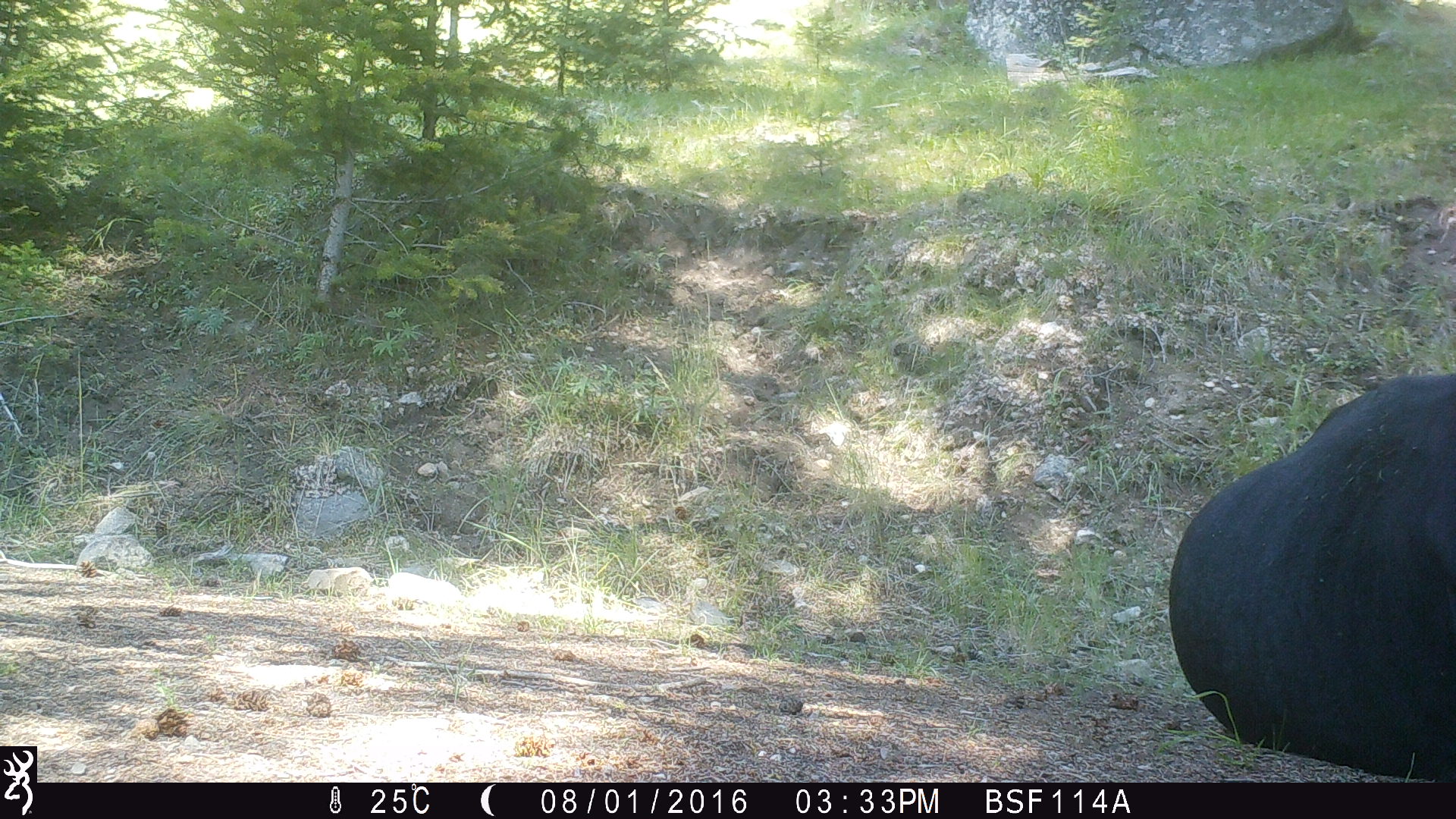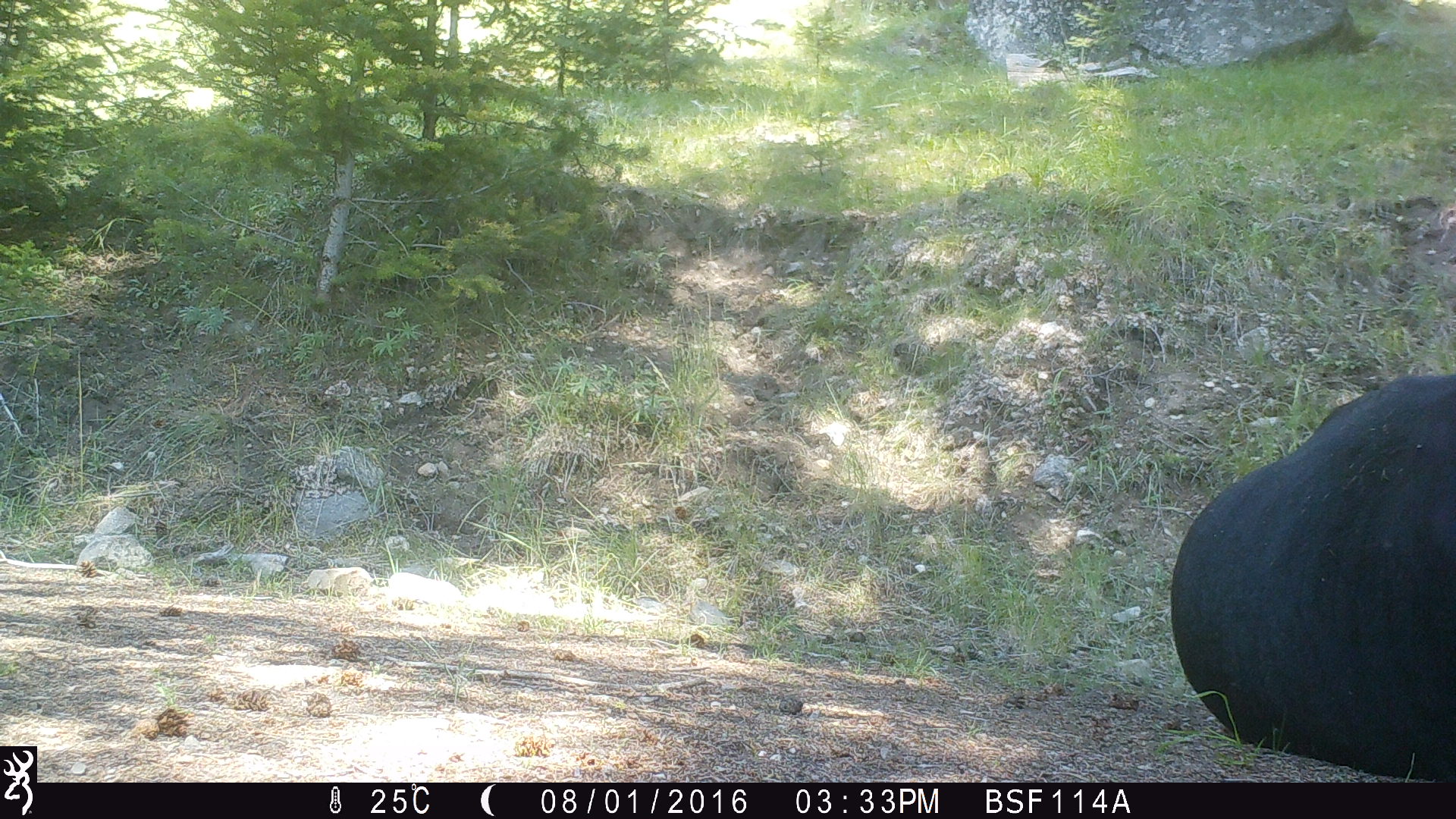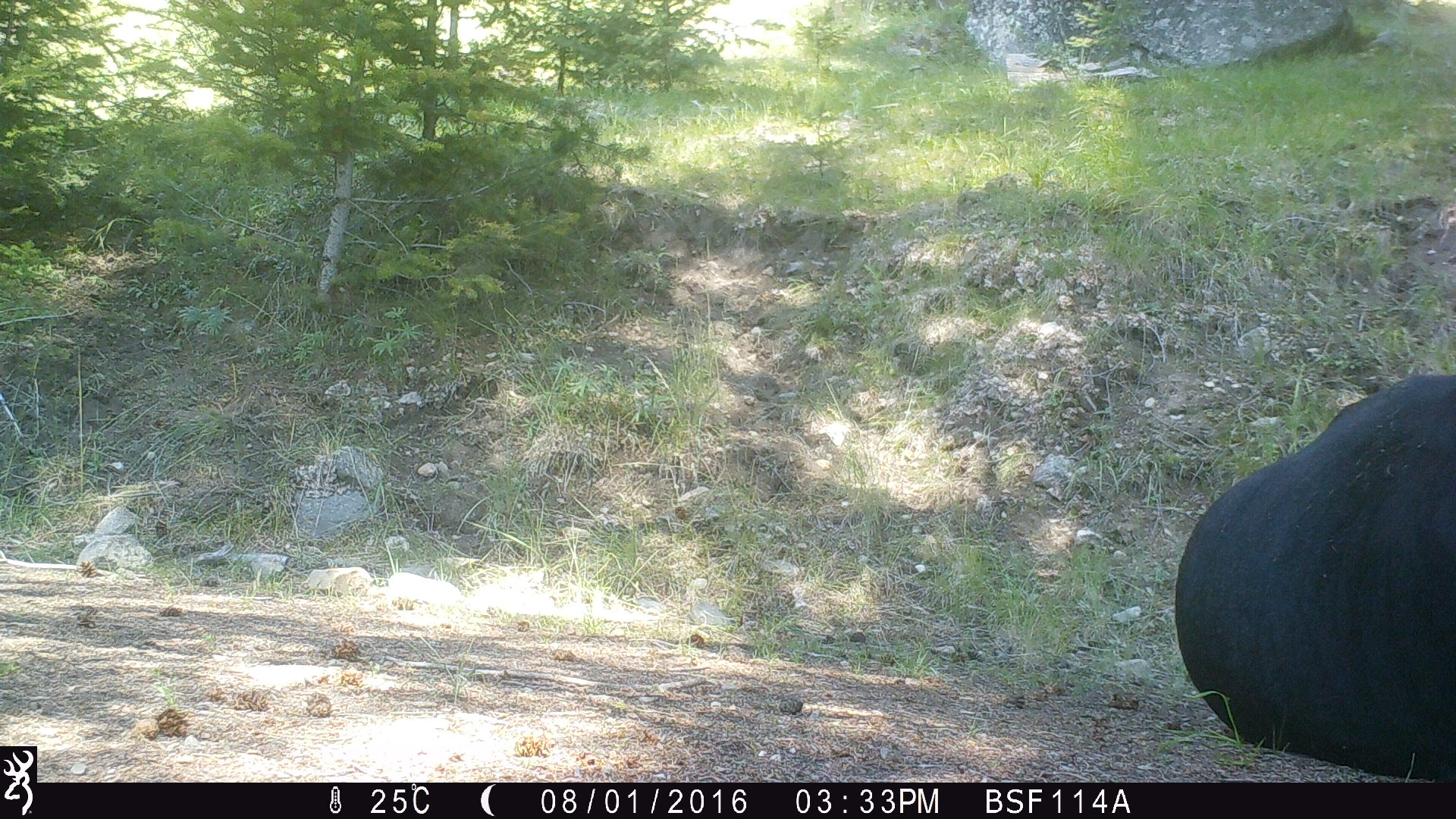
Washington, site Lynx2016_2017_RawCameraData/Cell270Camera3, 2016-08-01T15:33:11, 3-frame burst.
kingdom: Animalia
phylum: Chordata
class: Mammalia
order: Artiodactyla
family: Bovidae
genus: Bos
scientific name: Bos taurus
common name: domestic cattle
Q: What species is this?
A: Domestic cattle (Bos taurus).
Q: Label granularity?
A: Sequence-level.